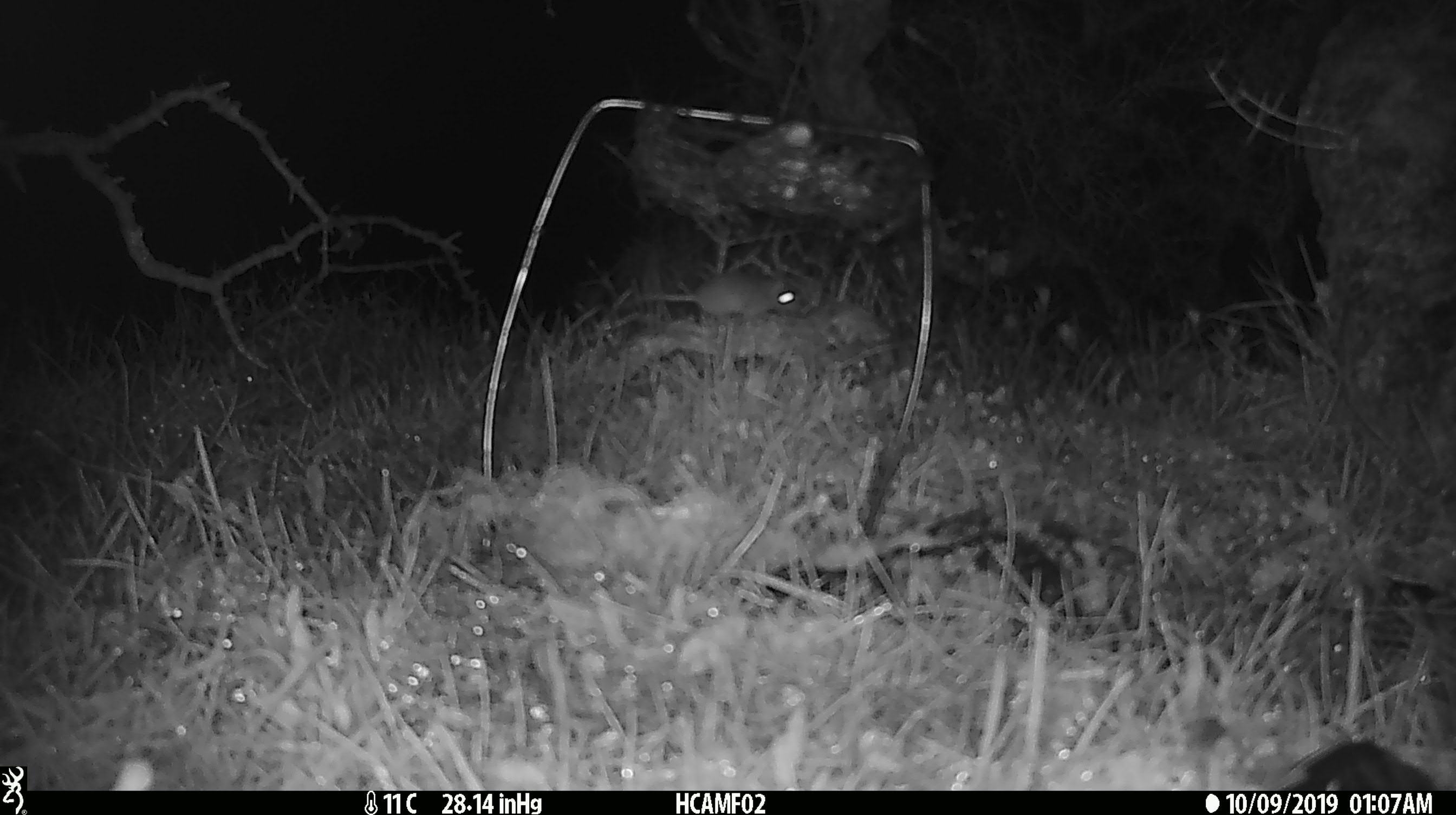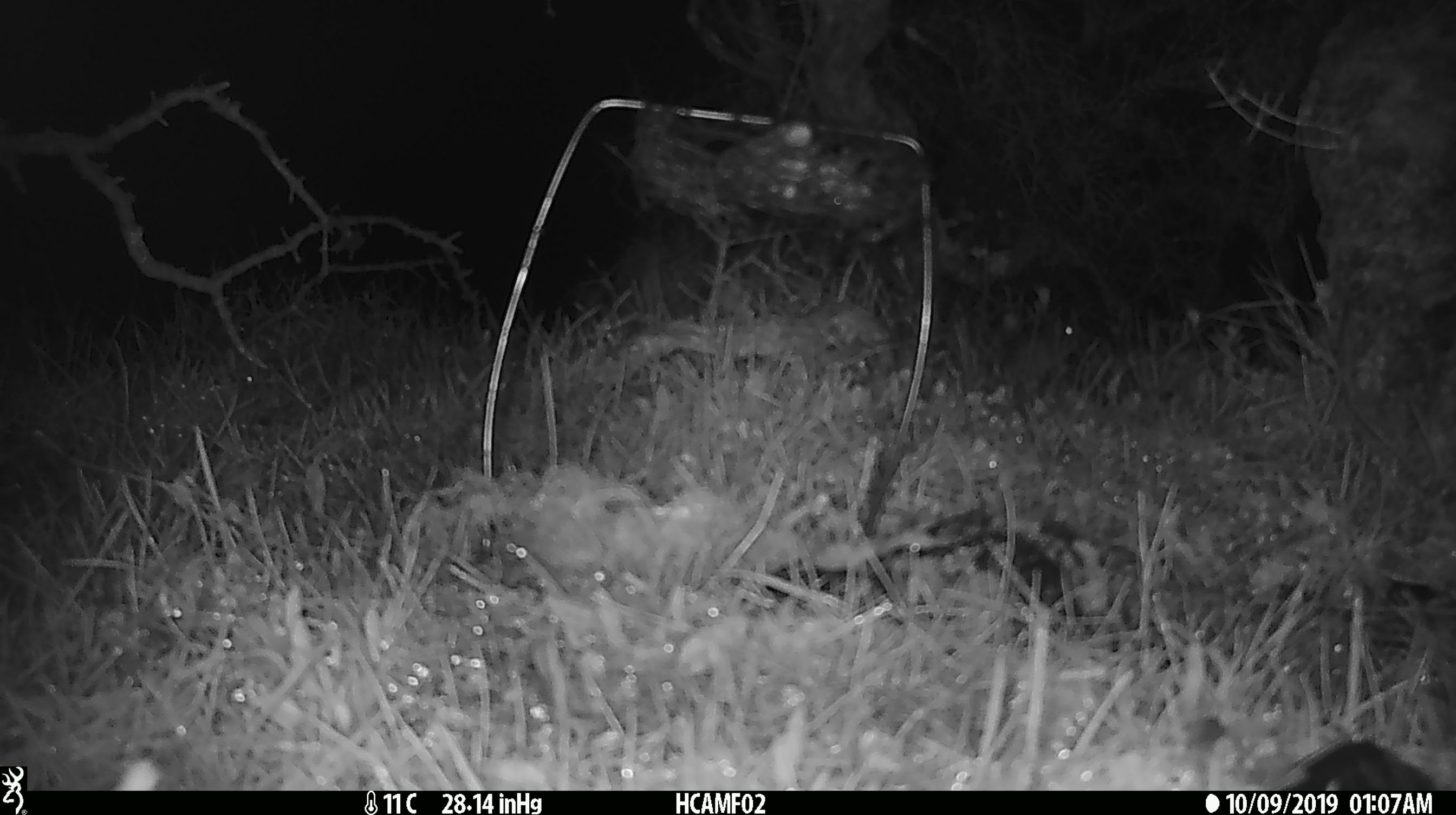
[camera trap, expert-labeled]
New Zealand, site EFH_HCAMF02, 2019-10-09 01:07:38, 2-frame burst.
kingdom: Animalia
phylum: Chordata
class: Mammalia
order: Rodentia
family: Muridae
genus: Mus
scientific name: Mus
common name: mouse